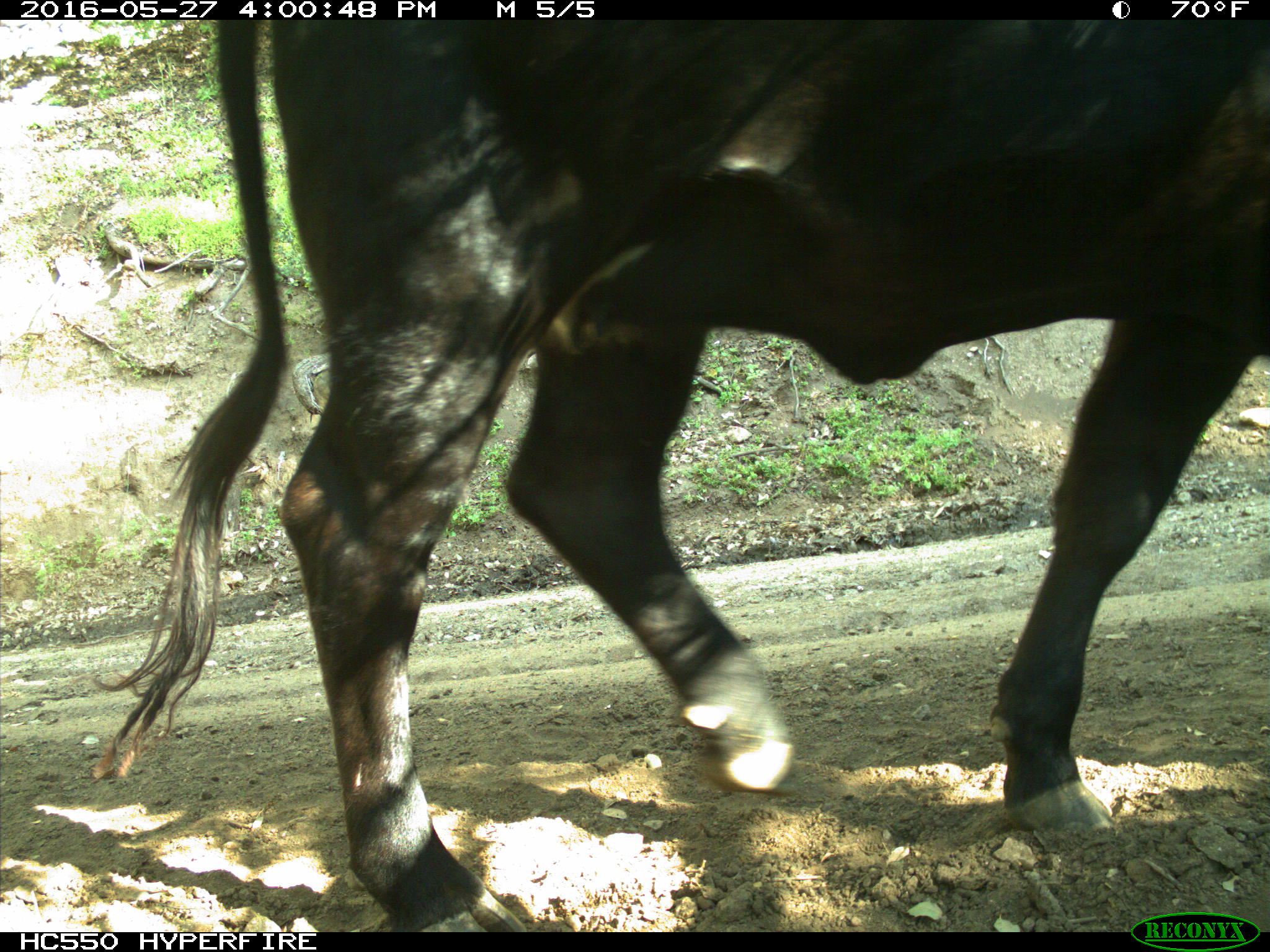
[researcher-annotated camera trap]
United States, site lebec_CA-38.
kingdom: Animalia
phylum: Chordata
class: Mammalia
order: Artiodactyla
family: Bovidae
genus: Bos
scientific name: Bos taurus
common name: domestic cow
Bos taurus (domestic cow).